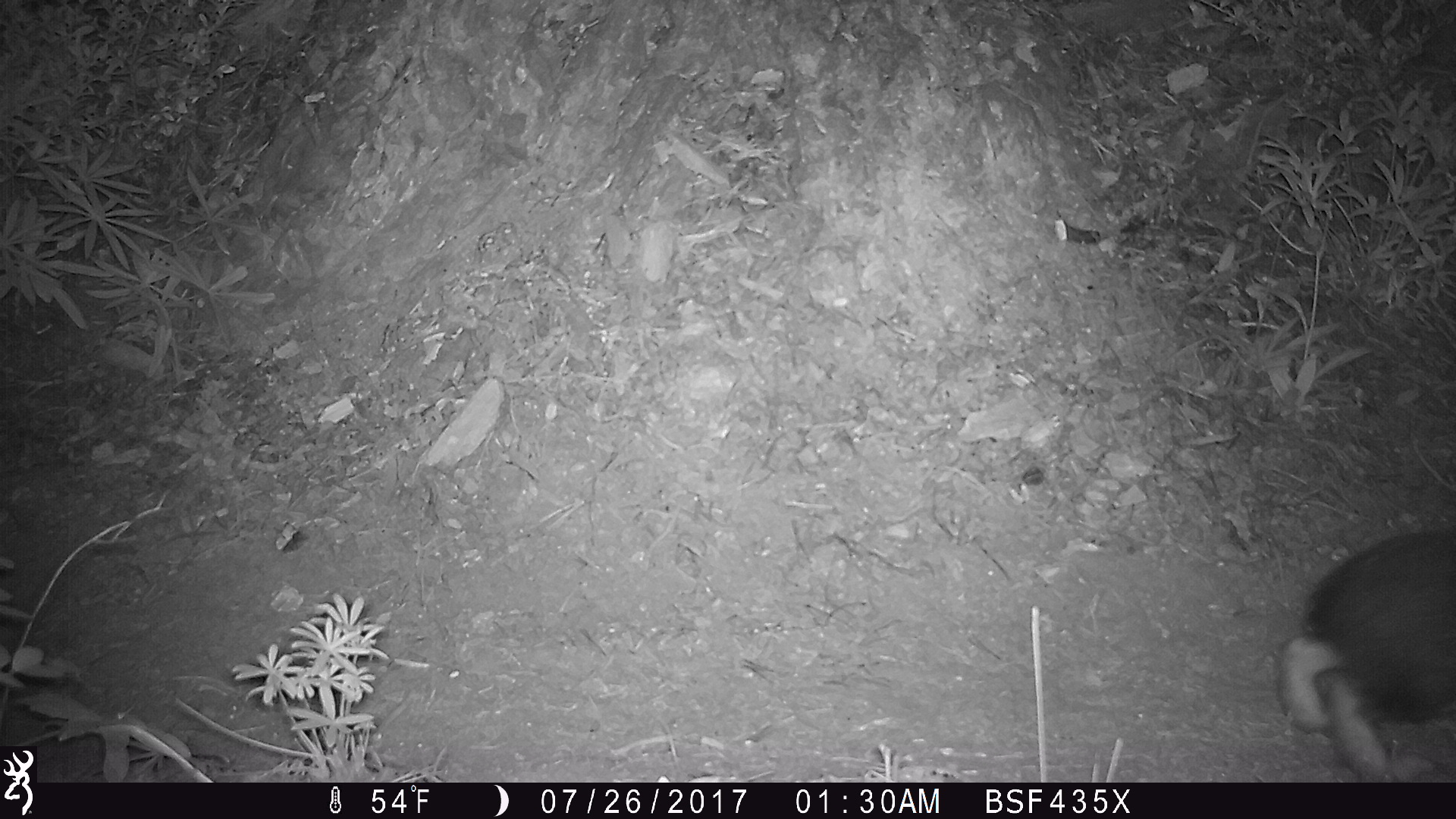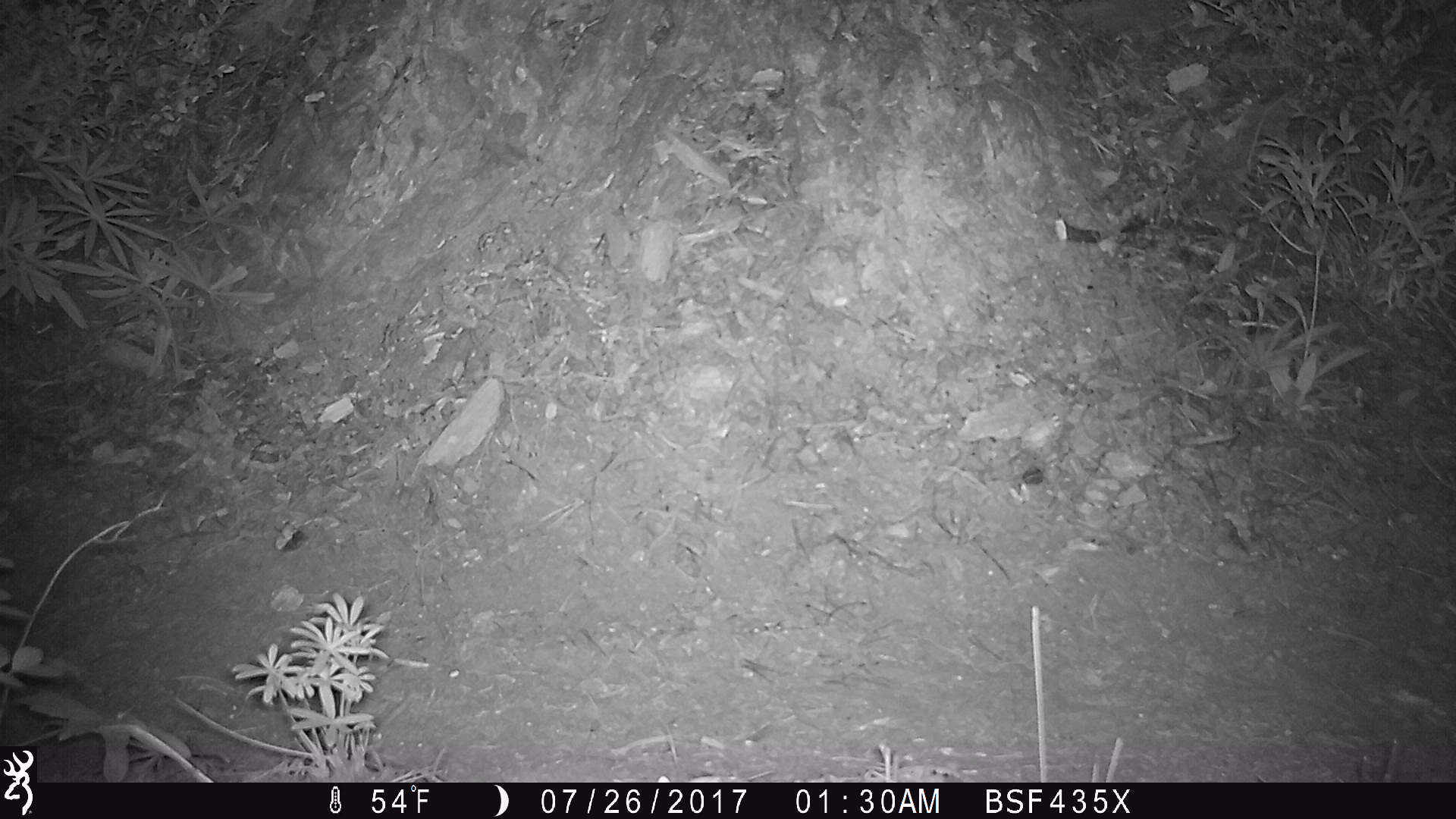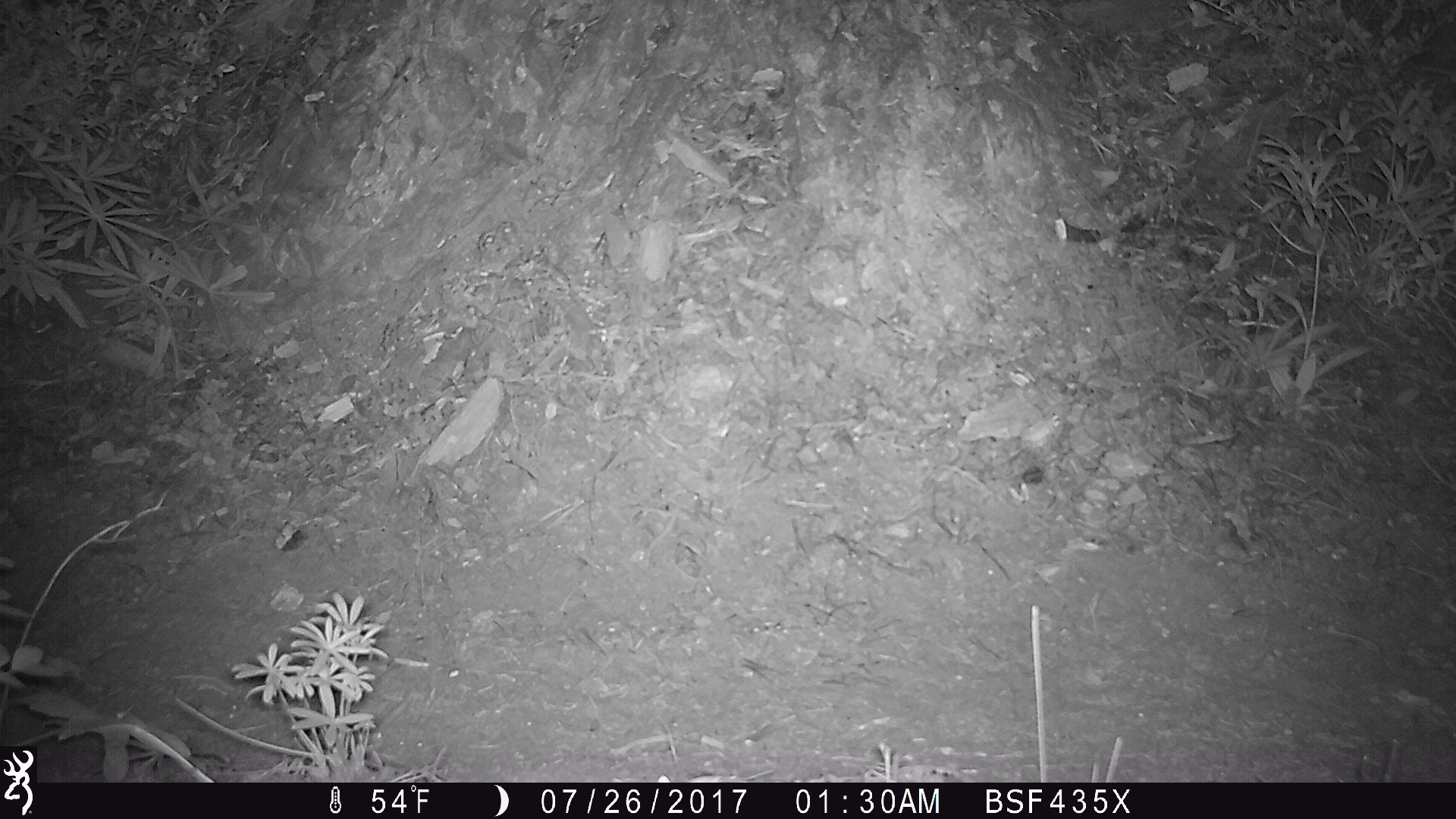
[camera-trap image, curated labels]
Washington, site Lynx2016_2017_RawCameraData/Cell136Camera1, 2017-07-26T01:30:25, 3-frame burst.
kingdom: Animalia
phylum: Chordata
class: Mammalia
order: Lagomorpha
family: Leporidae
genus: Lepus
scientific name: Lepus americanus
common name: snowshoe hare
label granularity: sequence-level